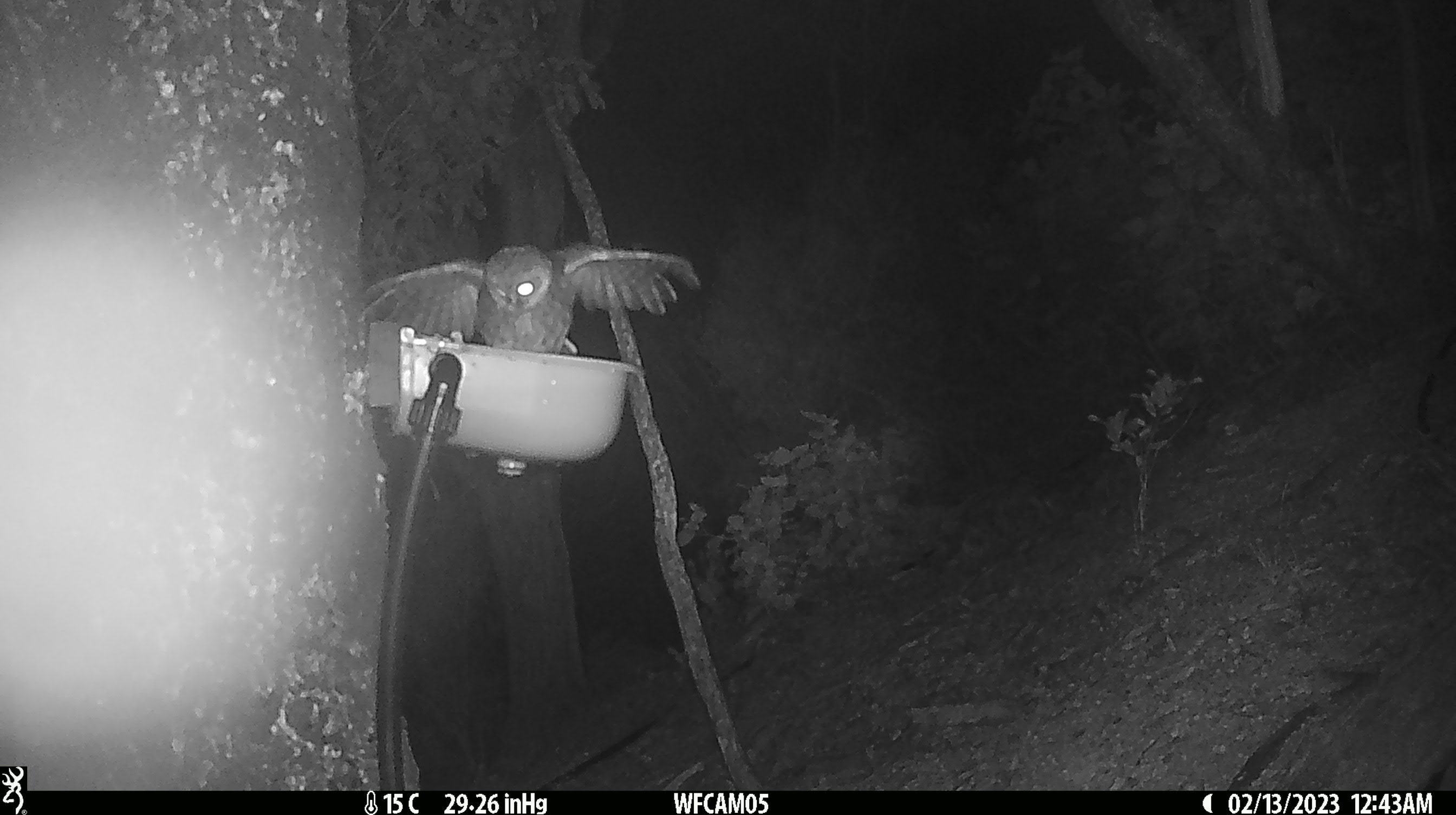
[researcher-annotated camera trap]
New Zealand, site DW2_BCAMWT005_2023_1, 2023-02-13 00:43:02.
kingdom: Animalia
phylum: Chordata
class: Aves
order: Strigiformes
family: Strigidae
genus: Ninox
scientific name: Ninox novaeseelandiae novaeseelandiae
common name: morepork